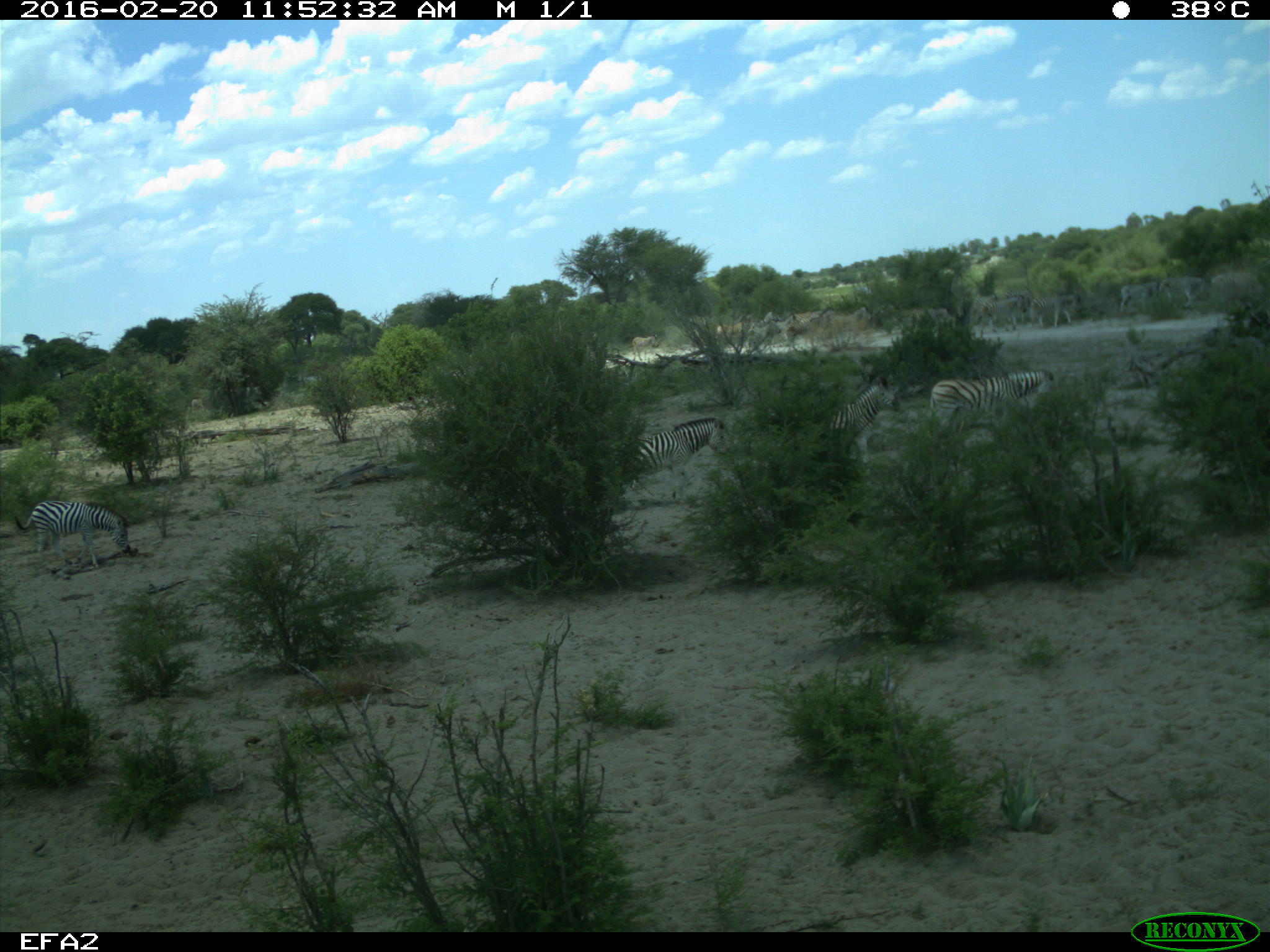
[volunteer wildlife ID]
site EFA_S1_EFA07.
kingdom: Animalia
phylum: Chordata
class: Mammalia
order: Perissodactyla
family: Equidae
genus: Equus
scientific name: Equus quagga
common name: plains zebra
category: zebraplains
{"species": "zebraplains (plains zebra) (Equus quagga)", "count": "4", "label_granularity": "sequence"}